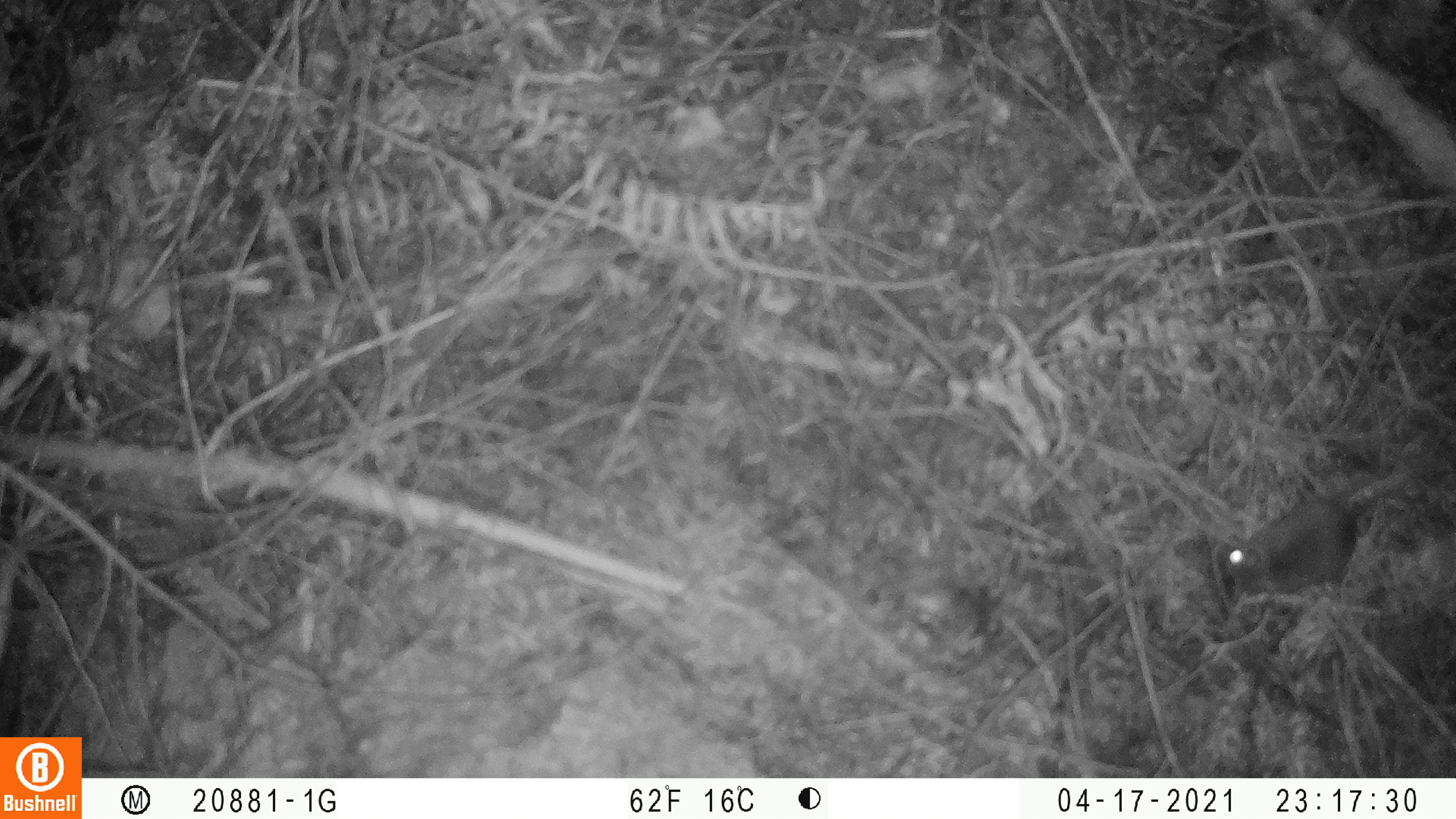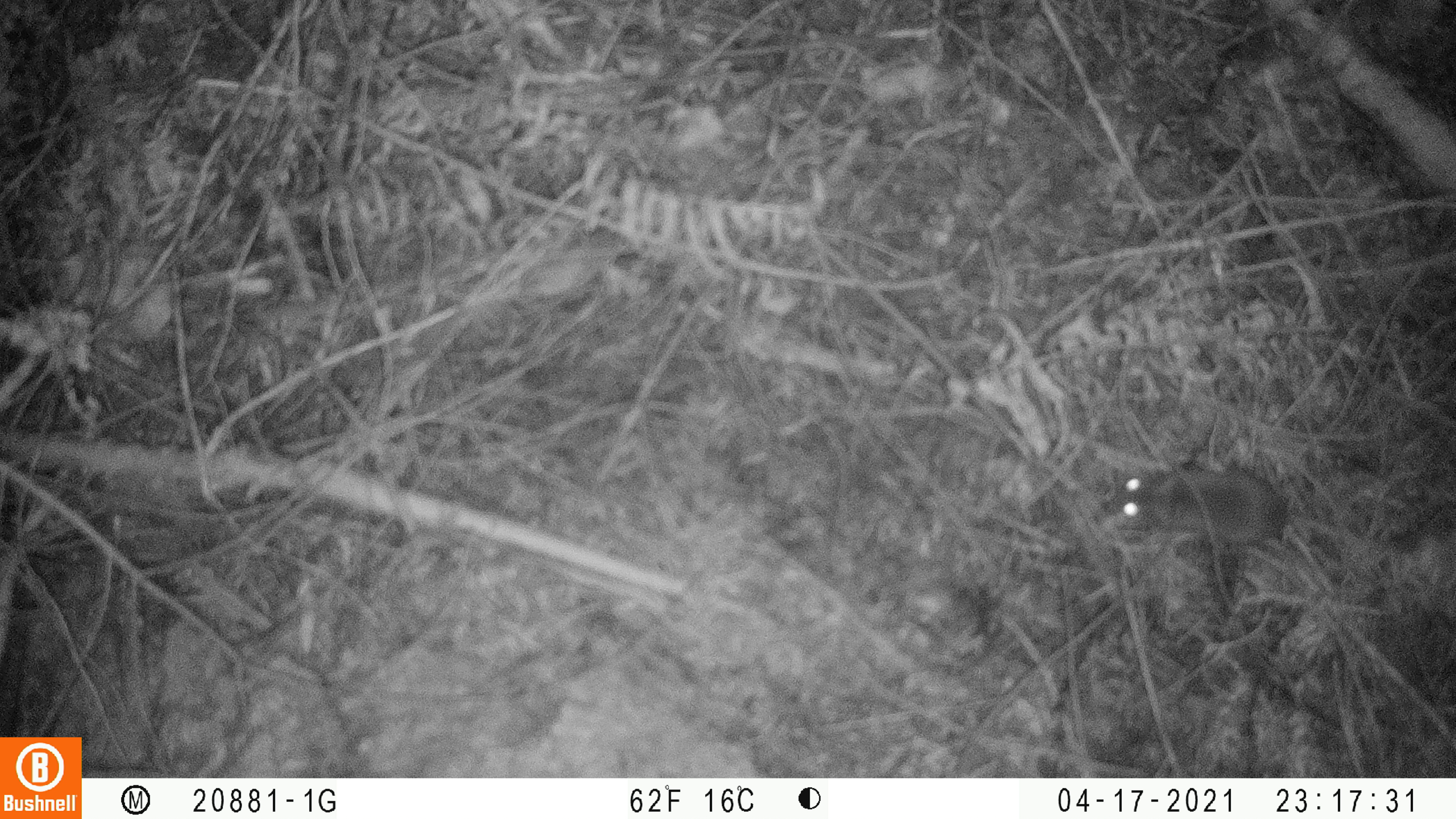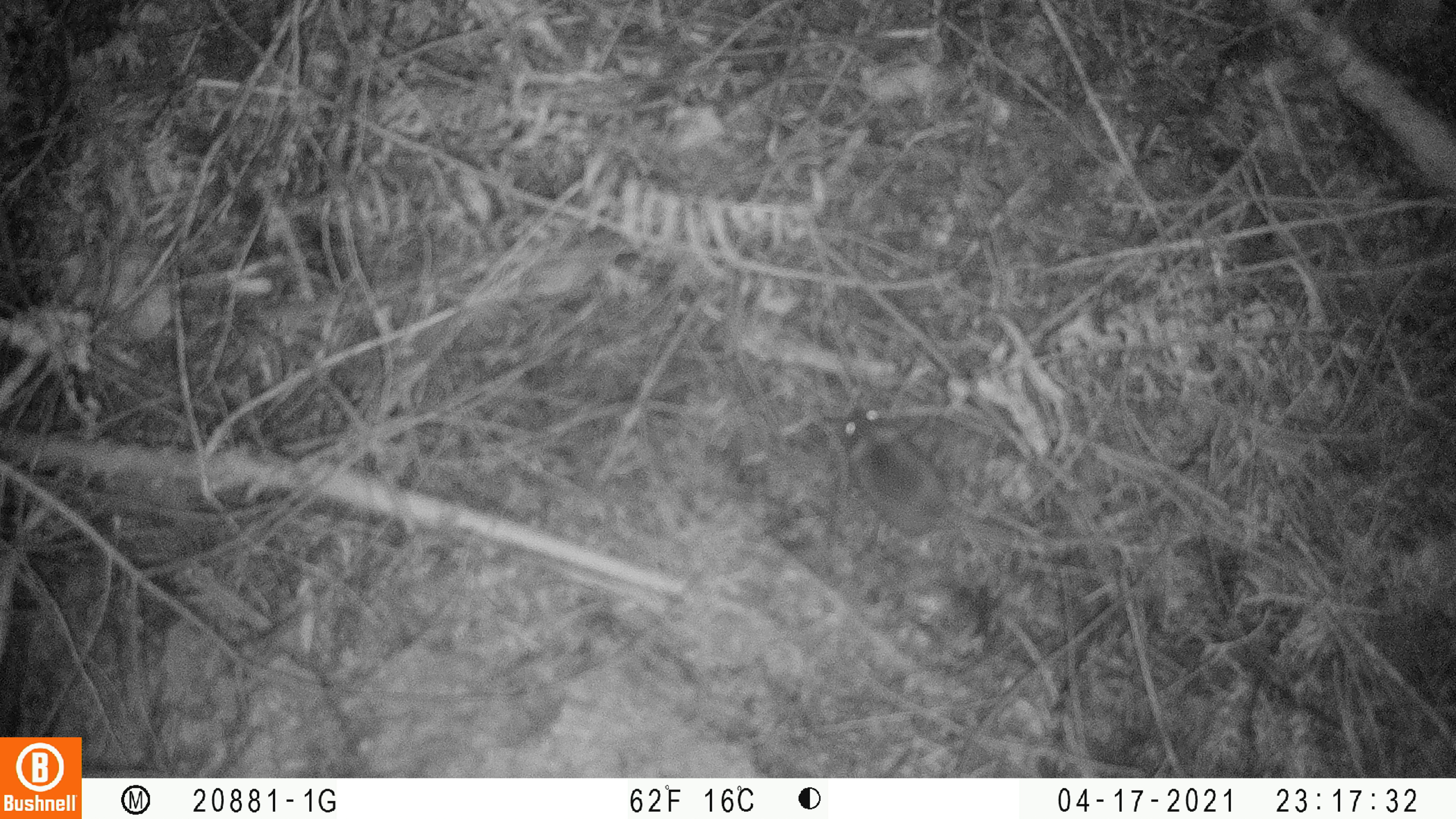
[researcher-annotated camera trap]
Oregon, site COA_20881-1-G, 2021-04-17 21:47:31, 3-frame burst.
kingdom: Animalia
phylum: Chordata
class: Mammalia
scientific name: Mammalia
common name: small mammal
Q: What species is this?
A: Small mammal (Mammalia).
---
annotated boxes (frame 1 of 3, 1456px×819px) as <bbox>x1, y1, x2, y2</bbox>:
small mammal: <bbox>1195, 425, 1452, 626</bbox>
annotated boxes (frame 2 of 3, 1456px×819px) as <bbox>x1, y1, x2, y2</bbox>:
small mammal: <bbox>1048, 406, 1401, 628</bbox>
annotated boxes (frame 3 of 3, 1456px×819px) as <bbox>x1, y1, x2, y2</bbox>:
small mammal: <bbox>783, 360, 1101, 630</bbox>